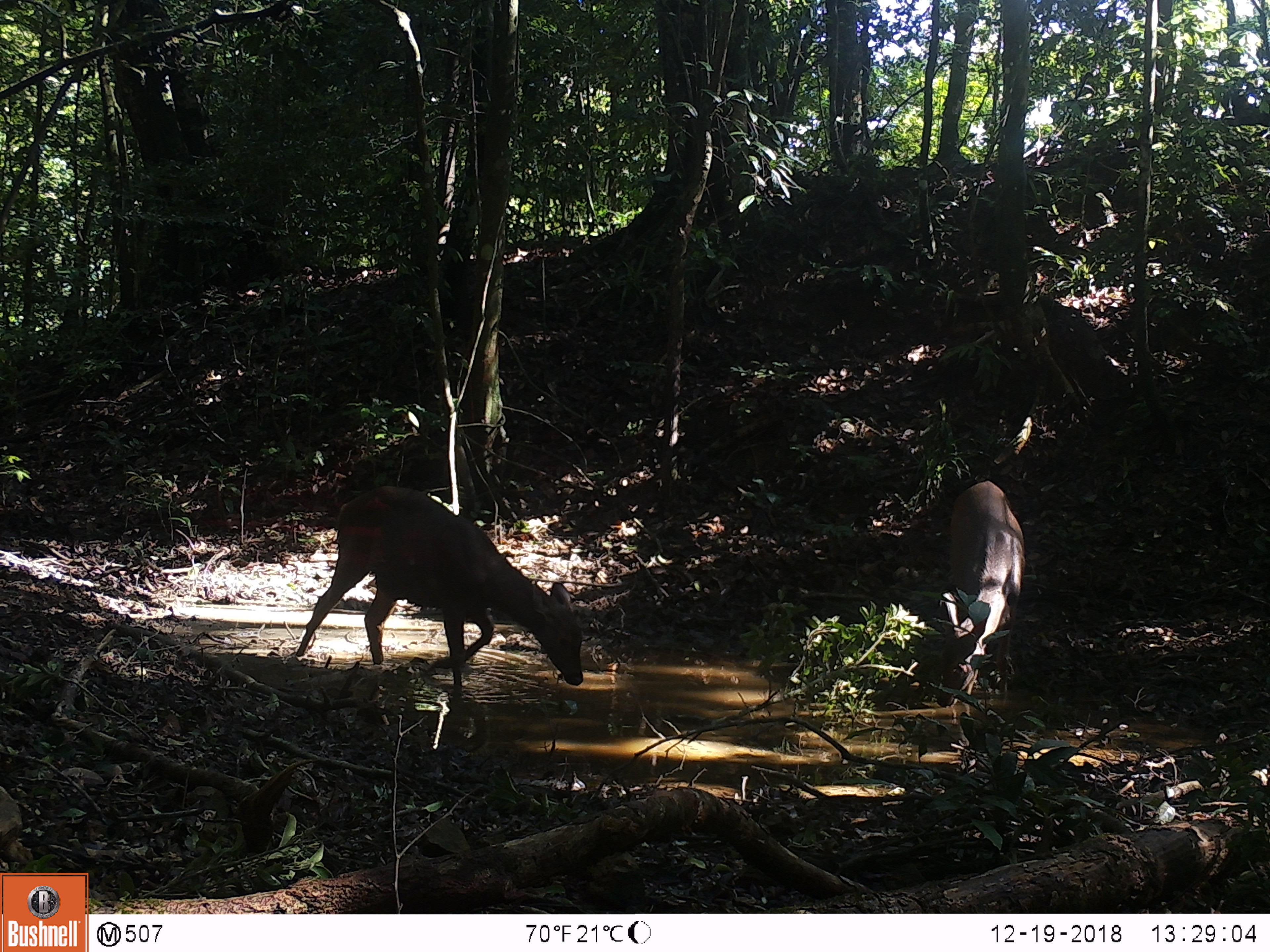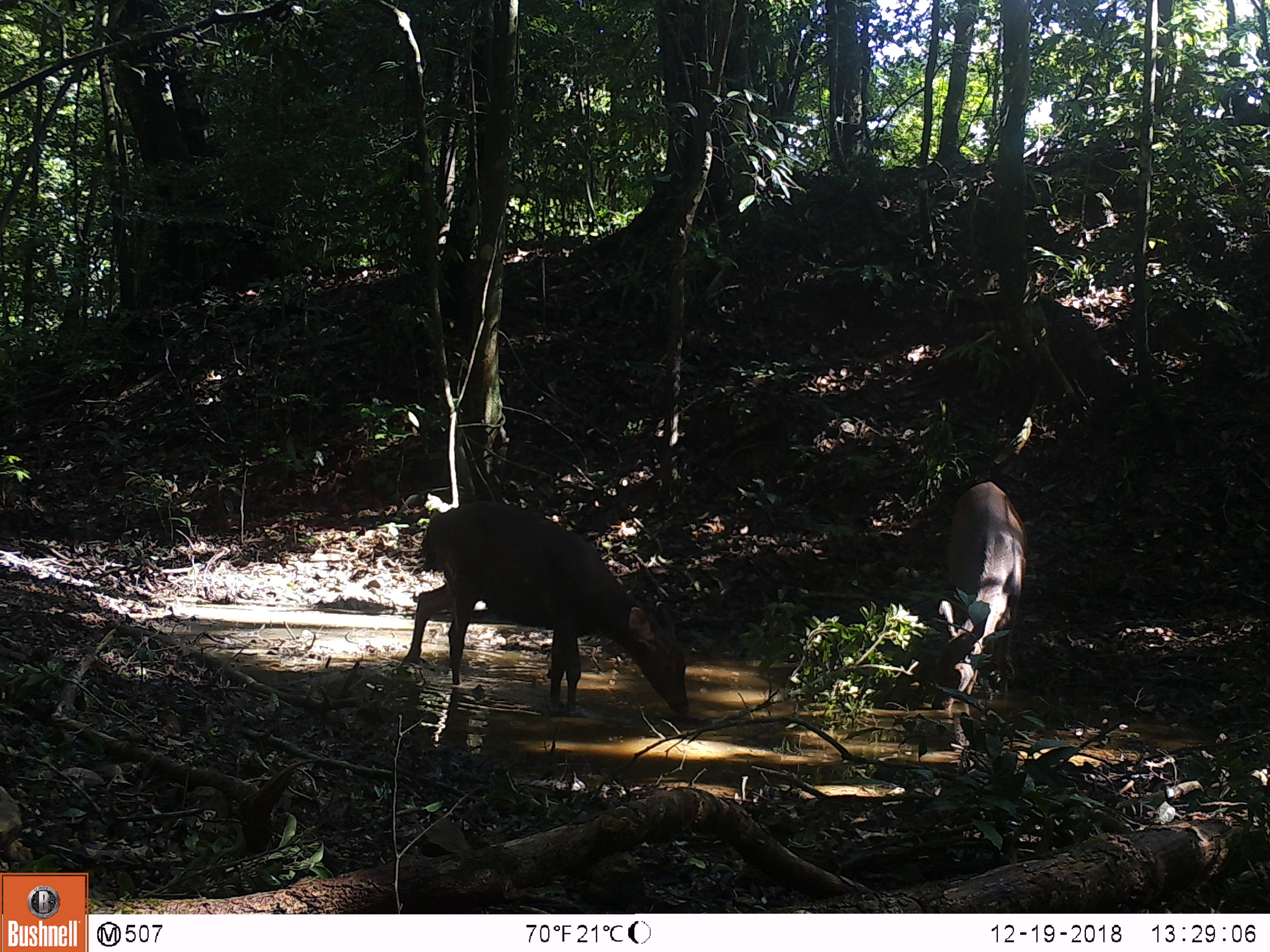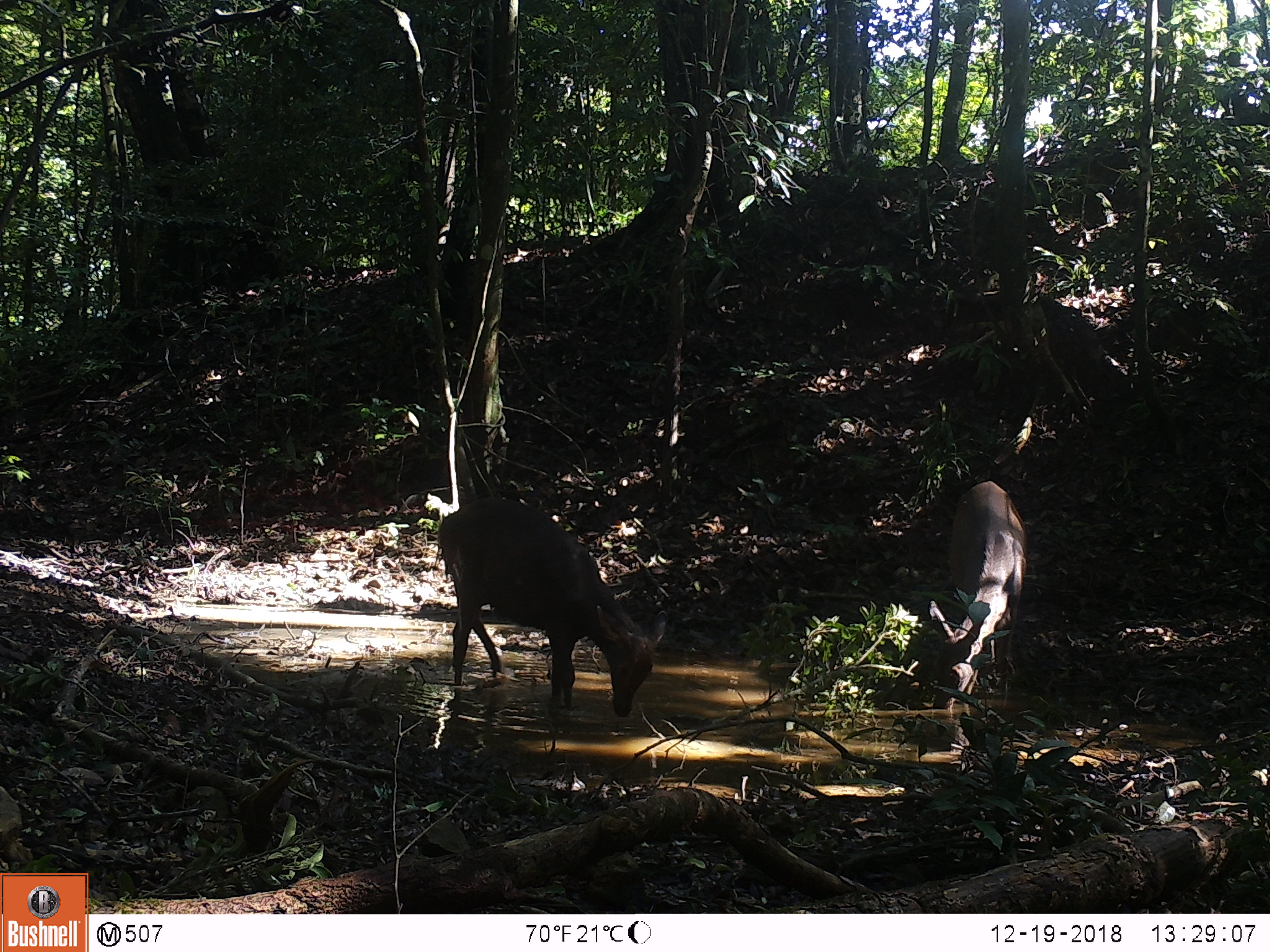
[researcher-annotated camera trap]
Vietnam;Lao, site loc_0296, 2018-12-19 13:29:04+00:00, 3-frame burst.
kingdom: Animalia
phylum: Chordata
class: Mammalia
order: Artiodactyla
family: Cervidae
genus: Rusa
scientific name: Rusa unicolor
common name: sambar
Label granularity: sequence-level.